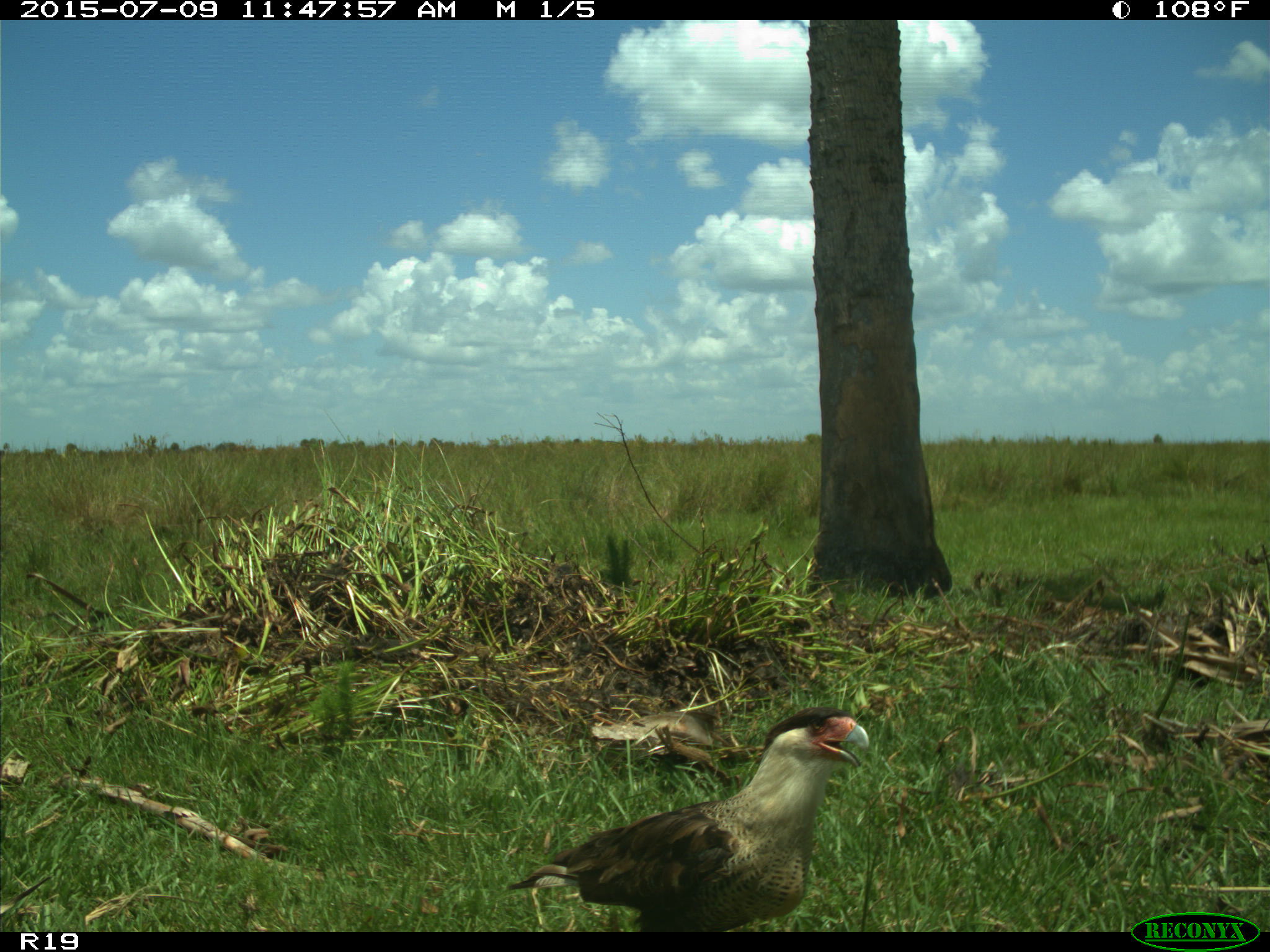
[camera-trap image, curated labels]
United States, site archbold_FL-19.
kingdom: Animalia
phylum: Chordata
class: Aves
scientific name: Aves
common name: birds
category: unidentified bird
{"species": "unidentified bird (birds) (Aves)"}